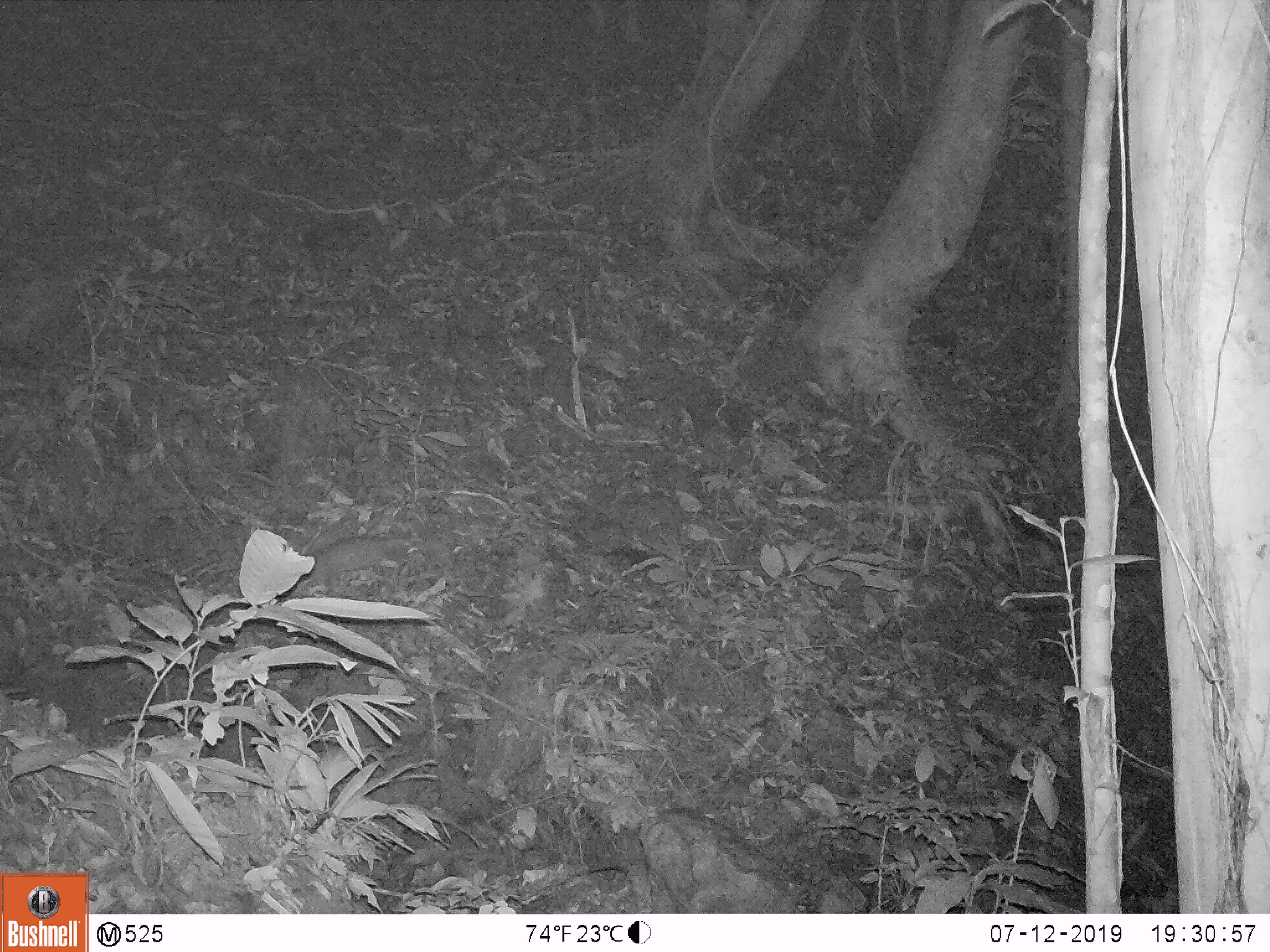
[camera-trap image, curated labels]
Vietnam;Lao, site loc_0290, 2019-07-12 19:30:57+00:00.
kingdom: Animalia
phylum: Chordata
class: Mammalia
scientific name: Mammalia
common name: mammal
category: unidentified small mammal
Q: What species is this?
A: Unidentified small mammal (mammal) (Mammalia).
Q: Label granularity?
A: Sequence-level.